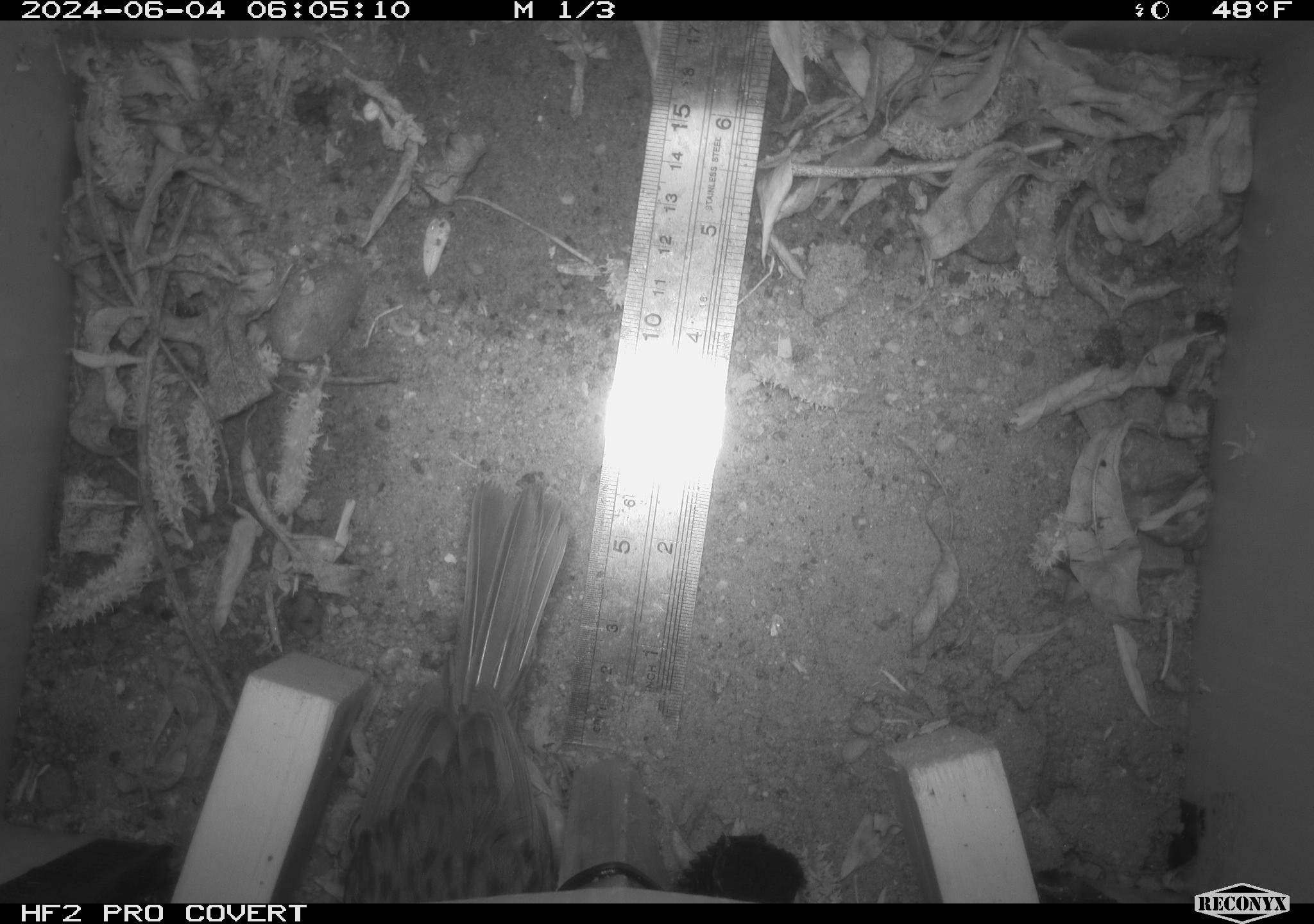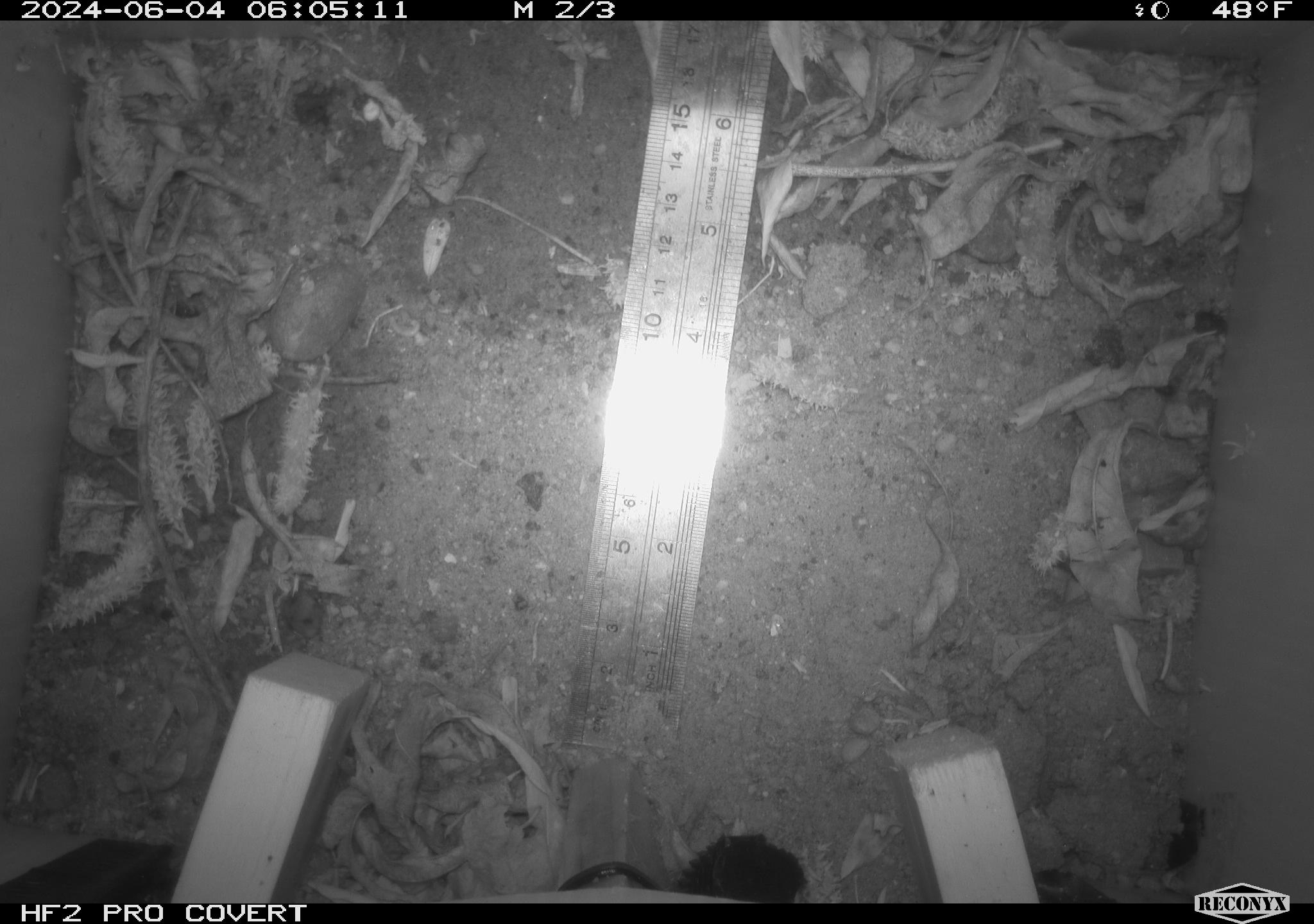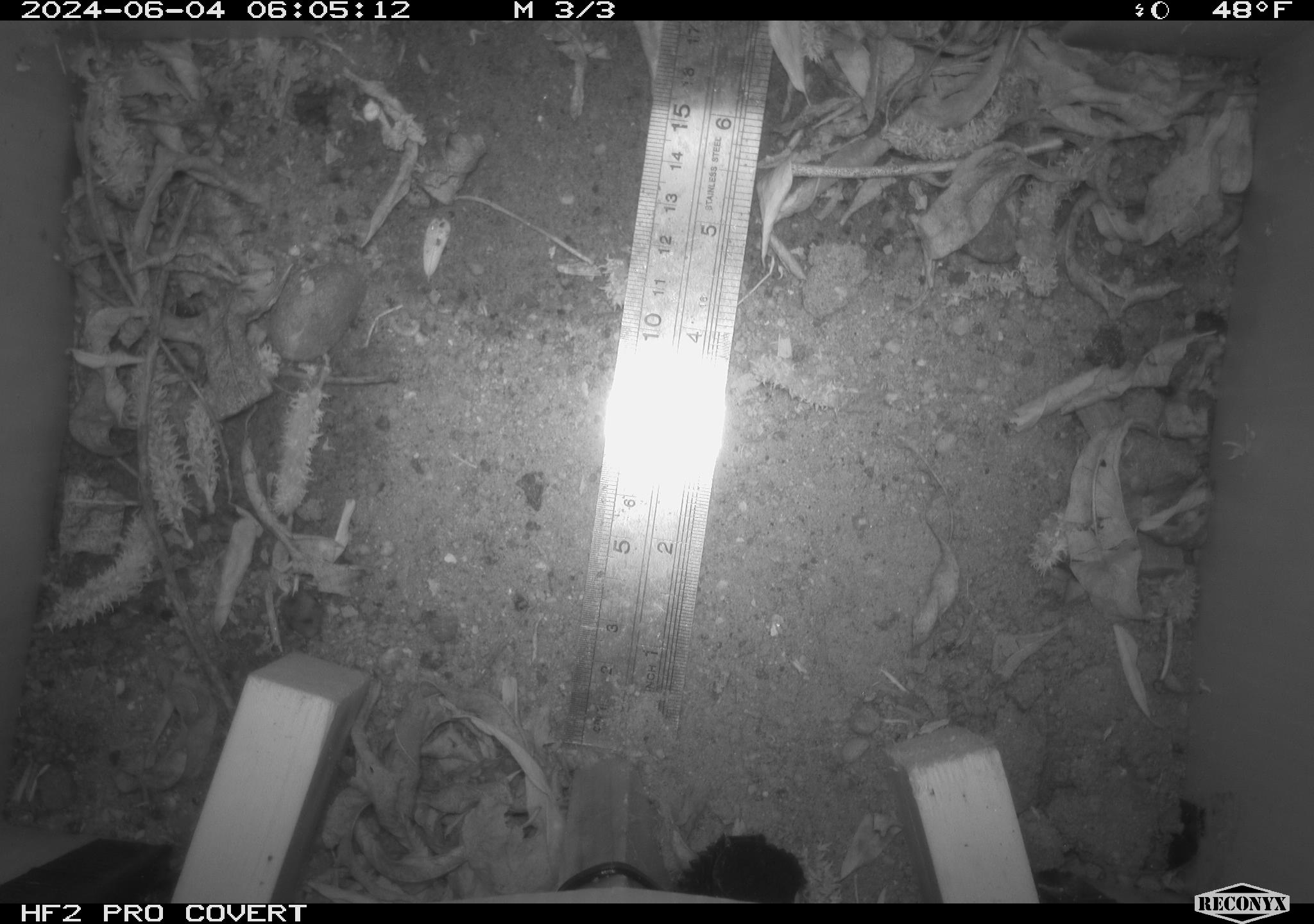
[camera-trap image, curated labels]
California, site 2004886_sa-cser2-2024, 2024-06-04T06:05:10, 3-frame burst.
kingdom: Animalia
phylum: Chordata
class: Aves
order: Passeriformes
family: Troglodytidae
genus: Thryomanes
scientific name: Thryomanes bewickii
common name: bewick's wren